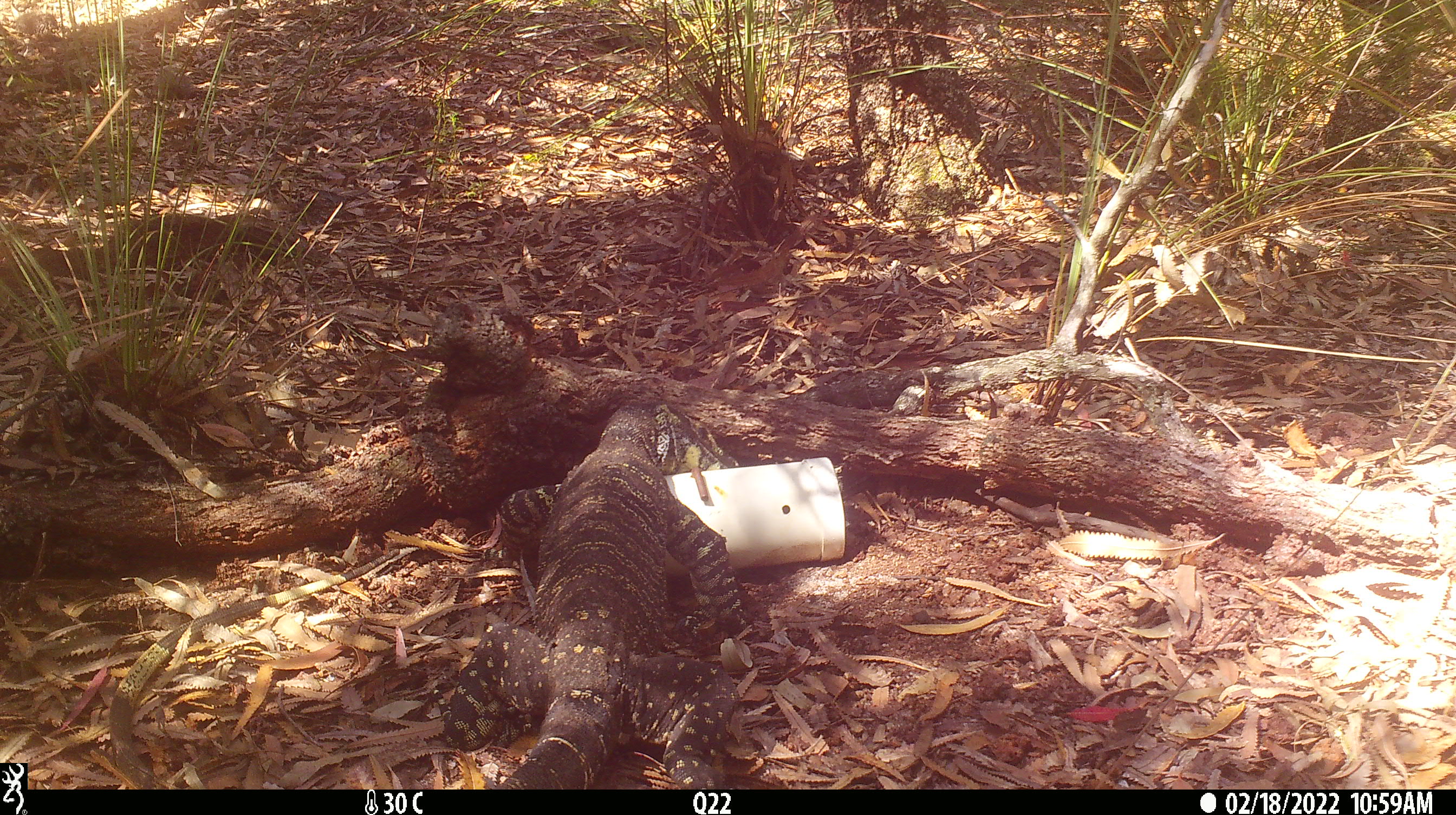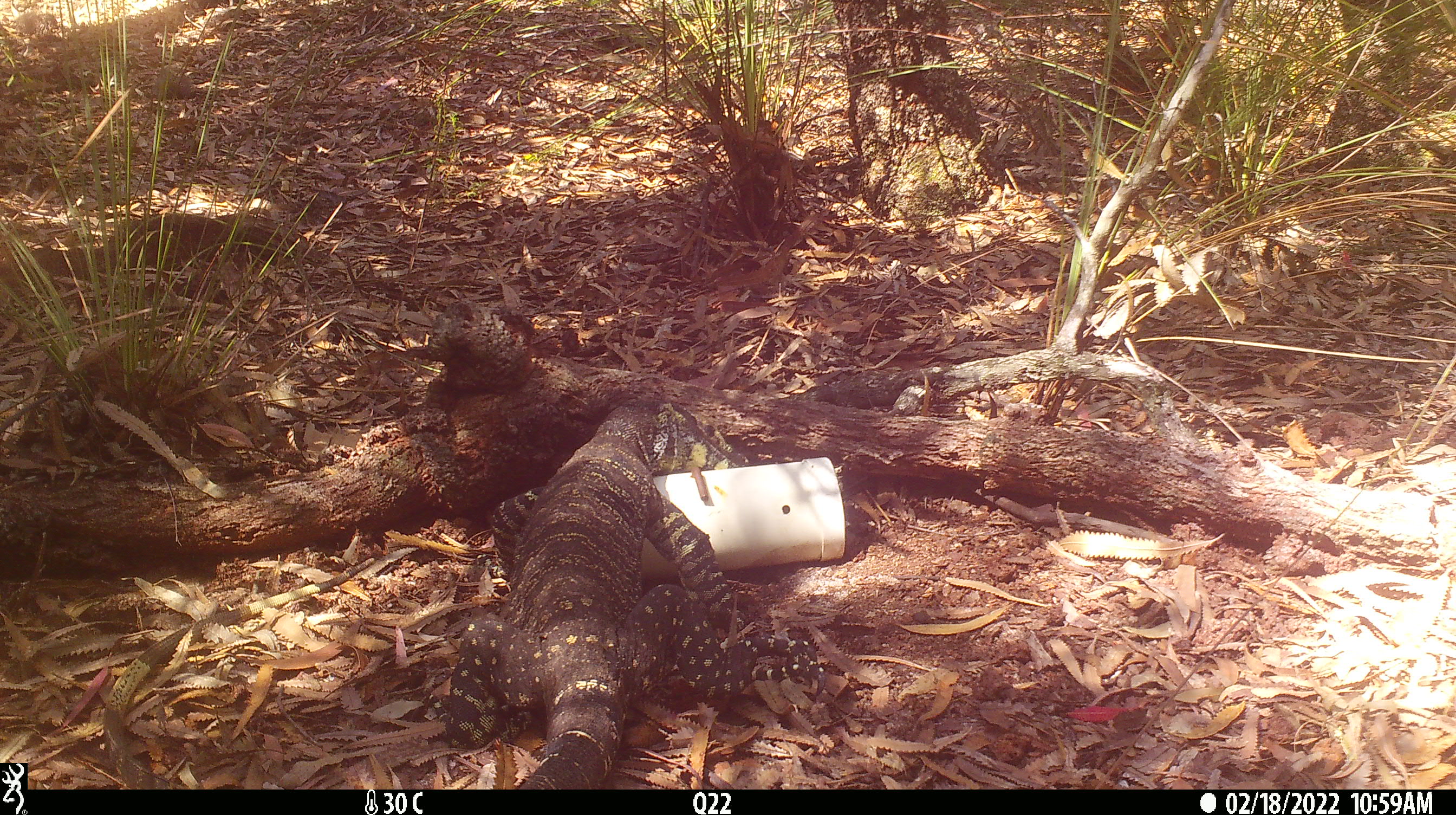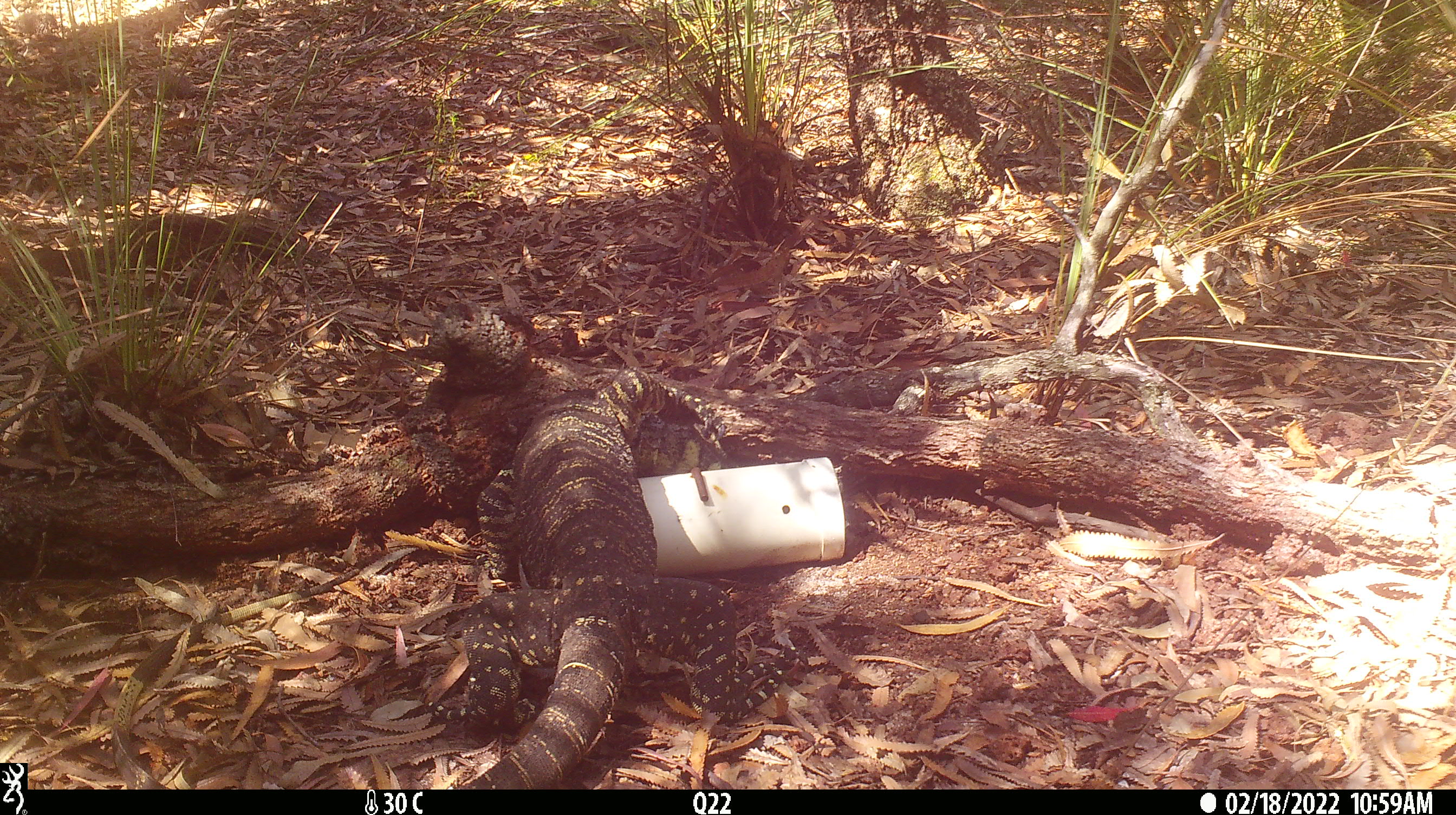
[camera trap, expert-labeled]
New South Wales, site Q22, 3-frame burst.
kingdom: Animalia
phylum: Chordata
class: Reptilia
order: Squamata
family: Varanidae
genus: Varanus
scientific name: Varanus varius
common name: lace monitor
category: goanna